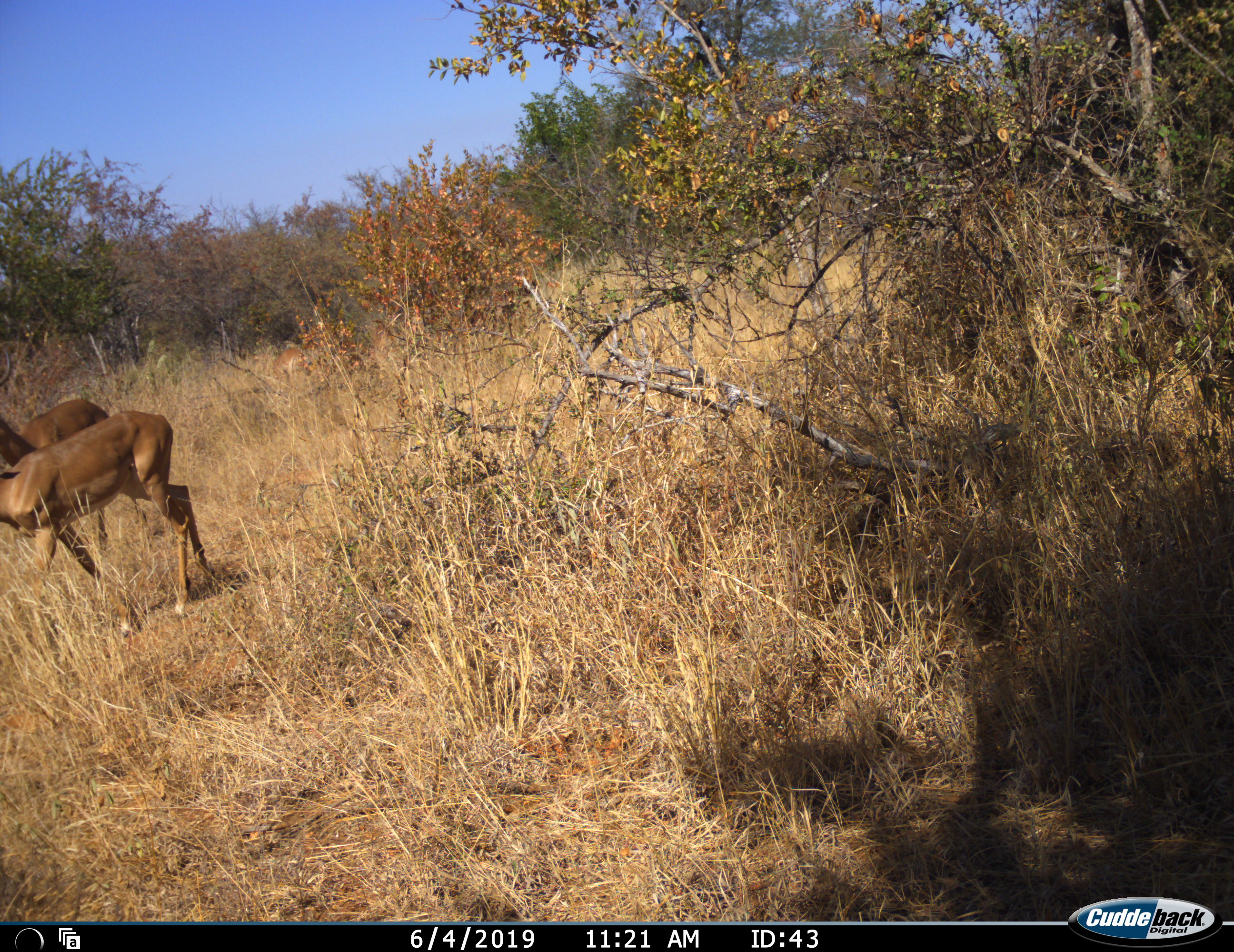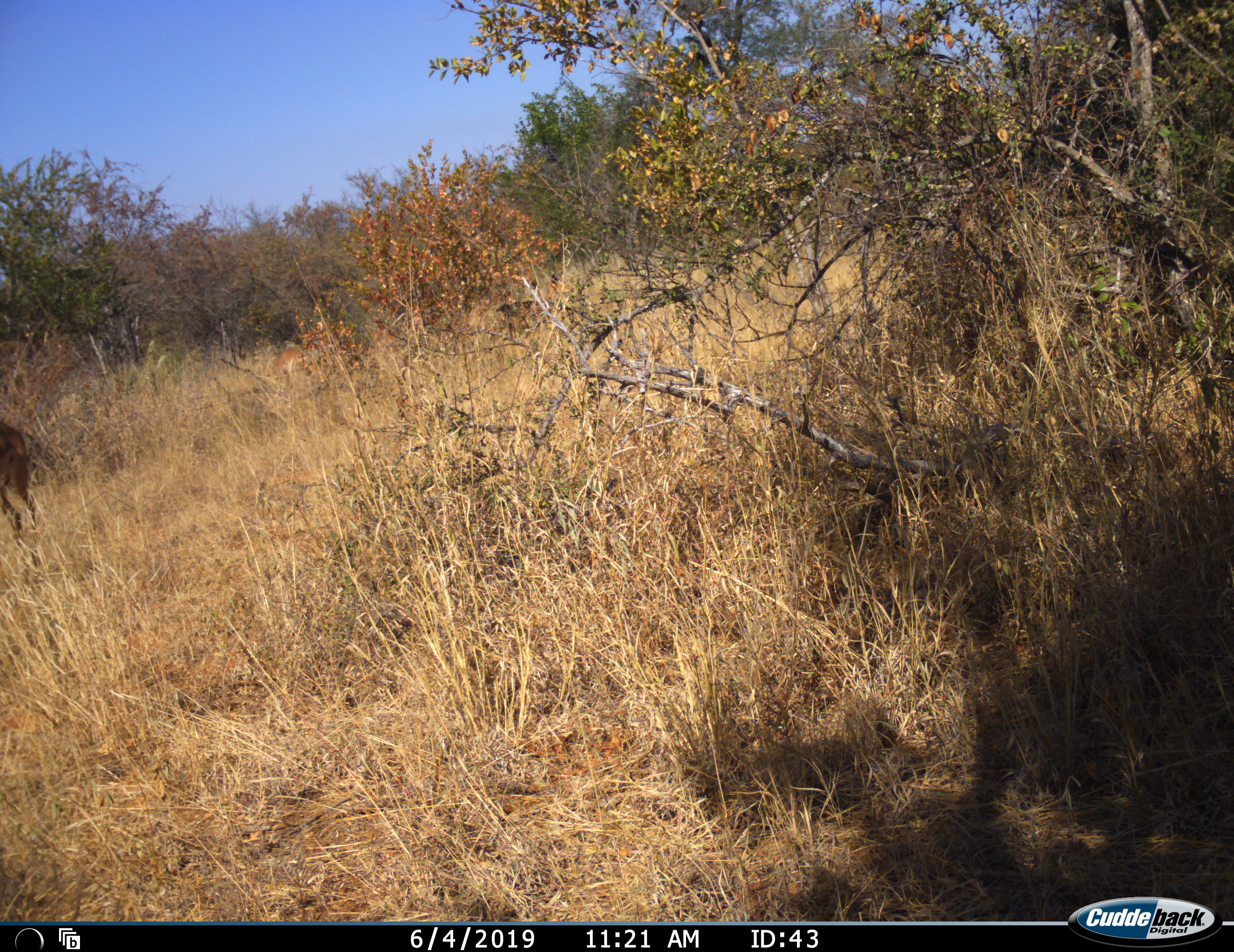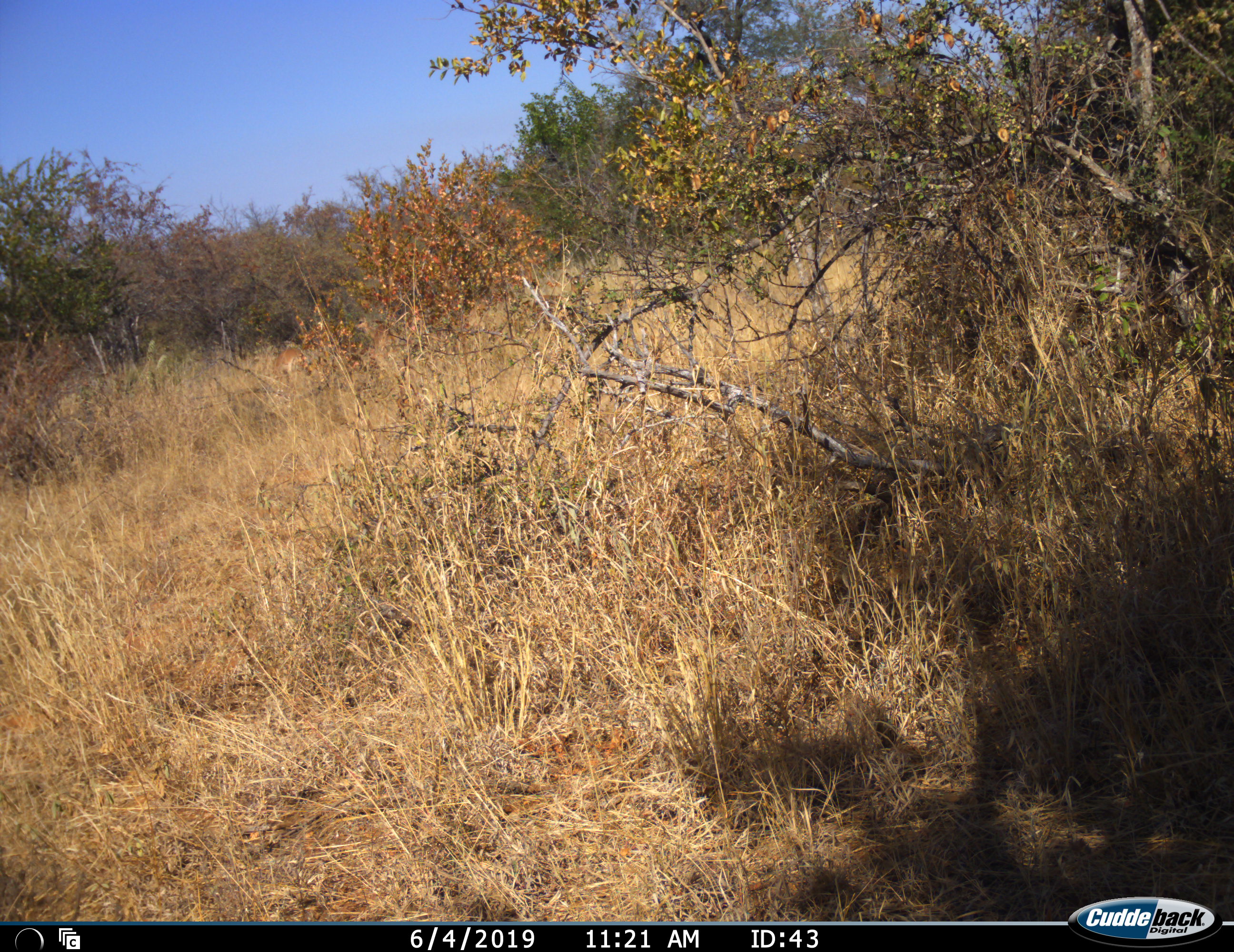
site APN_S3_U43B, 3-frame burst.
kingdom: Animalia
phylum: Chordata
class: Mammalia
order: Artiodactyla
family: Bovidae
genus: Aepyceros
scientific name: Aepyceros melampus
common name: impala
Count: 3.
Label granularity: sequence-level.